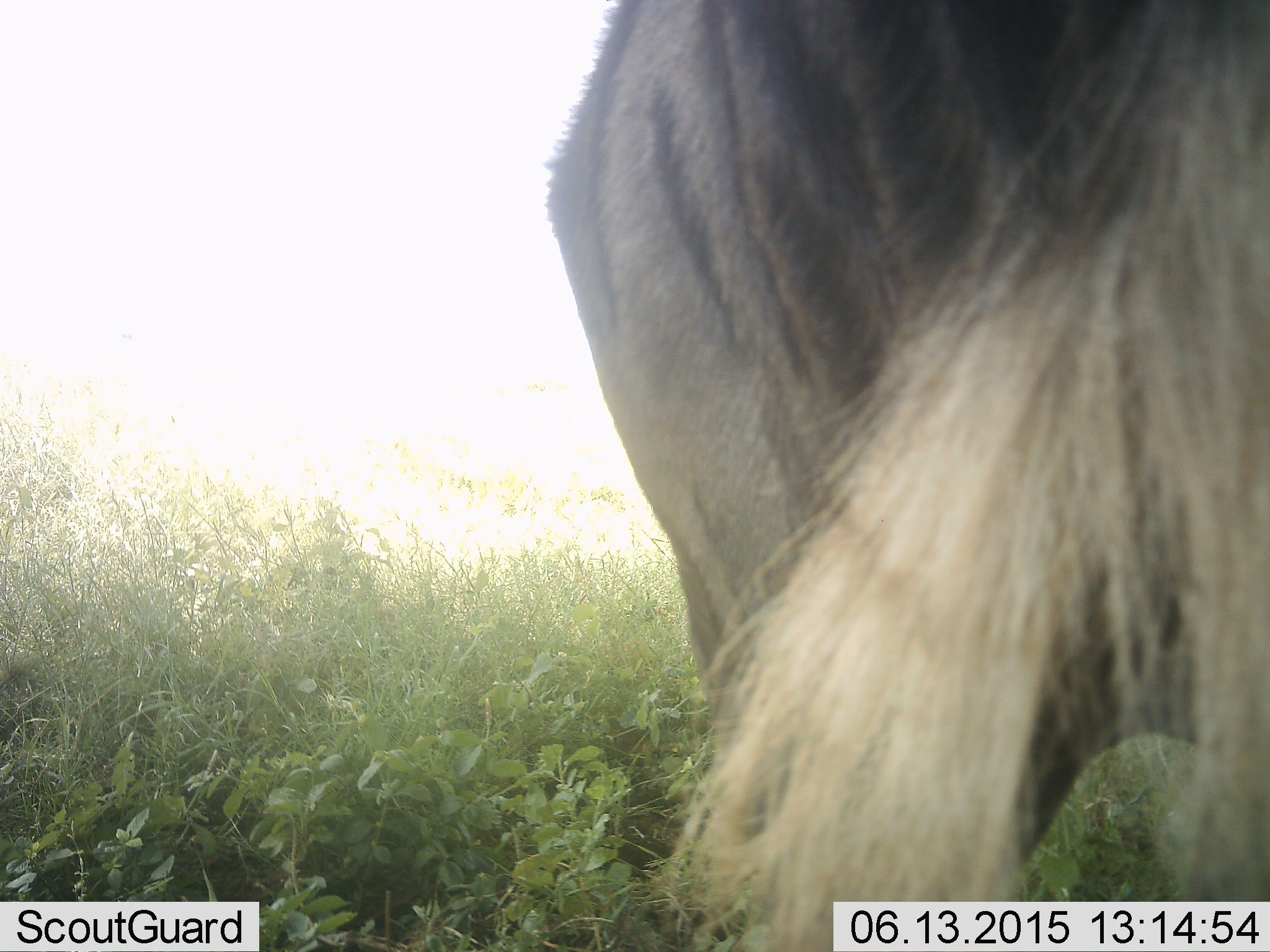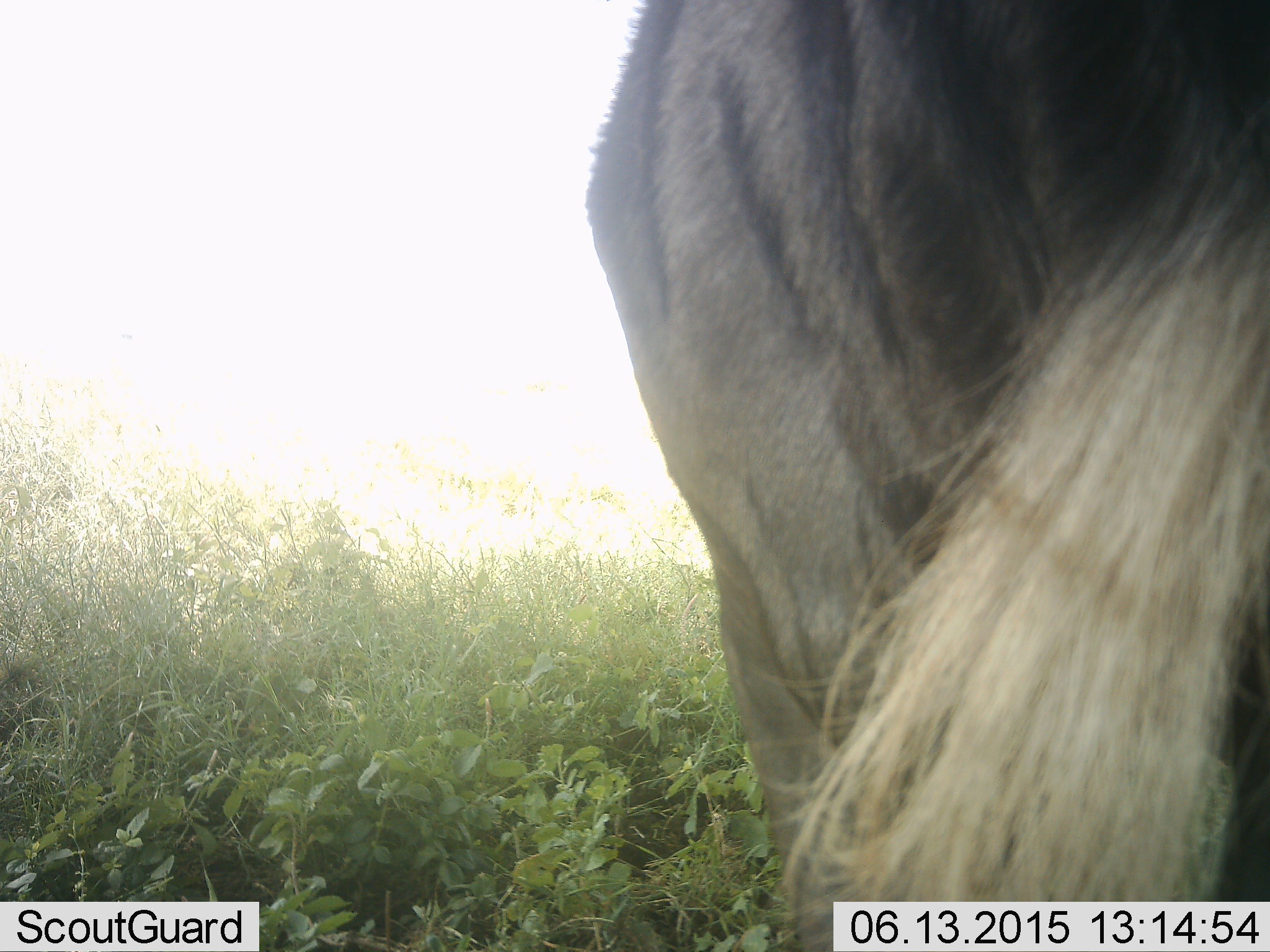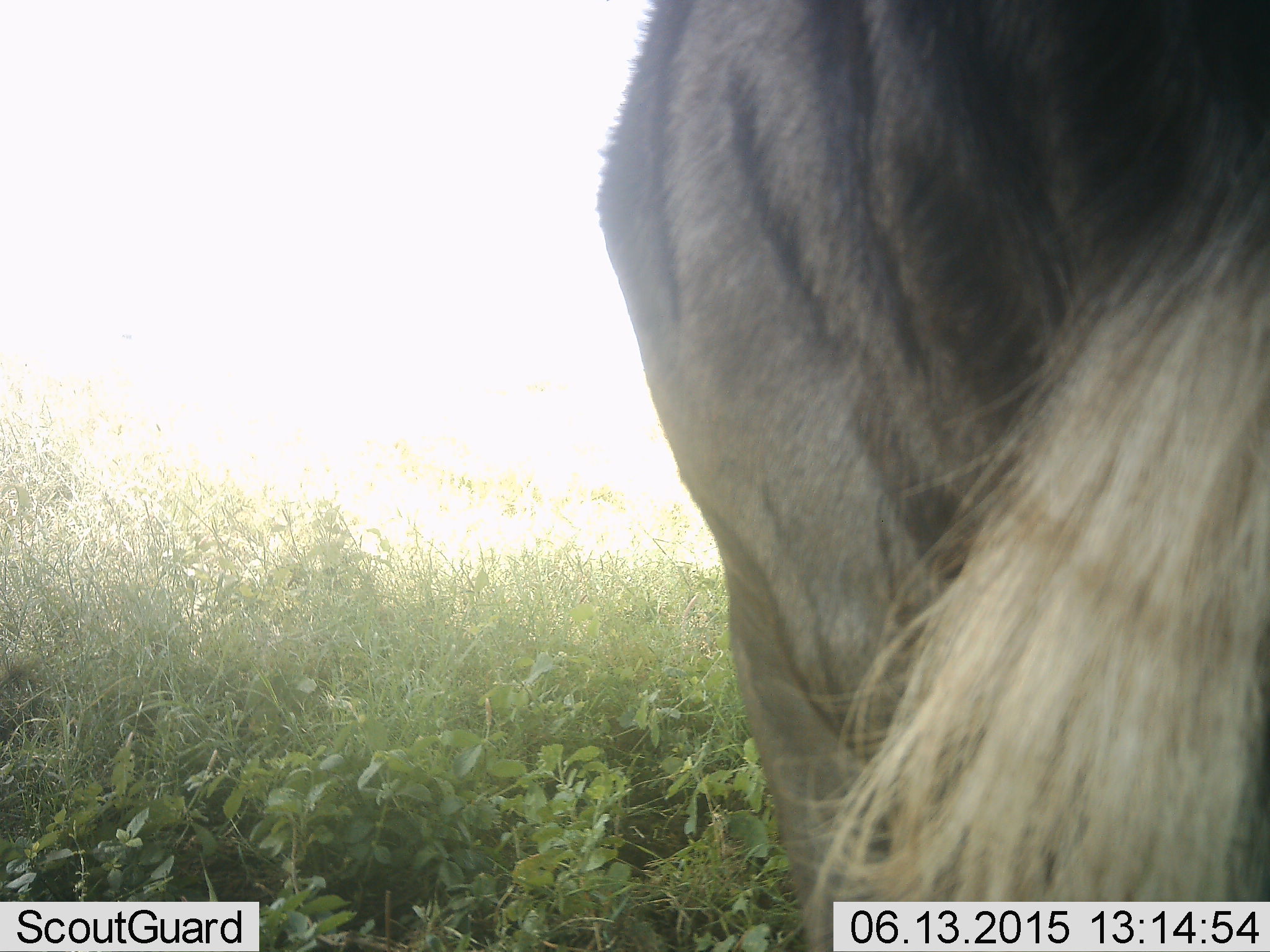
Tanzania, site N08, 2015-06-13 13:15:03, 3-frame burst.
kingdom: Animalia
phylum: Chordata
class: Mammalia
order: Artiodactyla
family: Bovidae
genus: Connochaetes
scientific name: Connochaetes taurinus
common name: blue wildebeest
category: wildebeest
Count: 1.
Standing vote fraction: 100%.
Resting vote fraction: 0%.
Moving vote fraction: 0%.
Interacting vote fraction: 0%.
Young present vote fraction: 0%.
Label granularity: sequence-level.